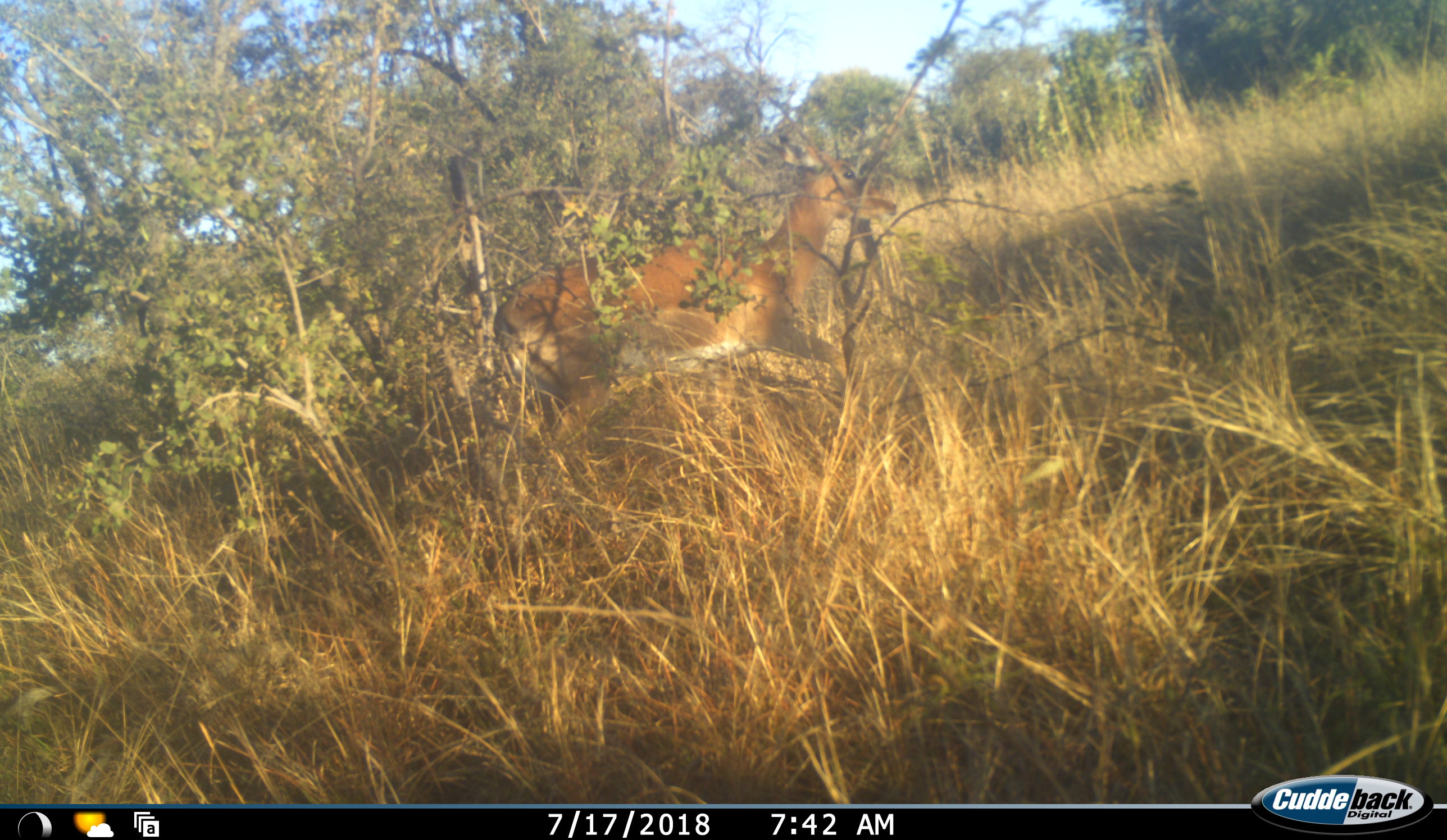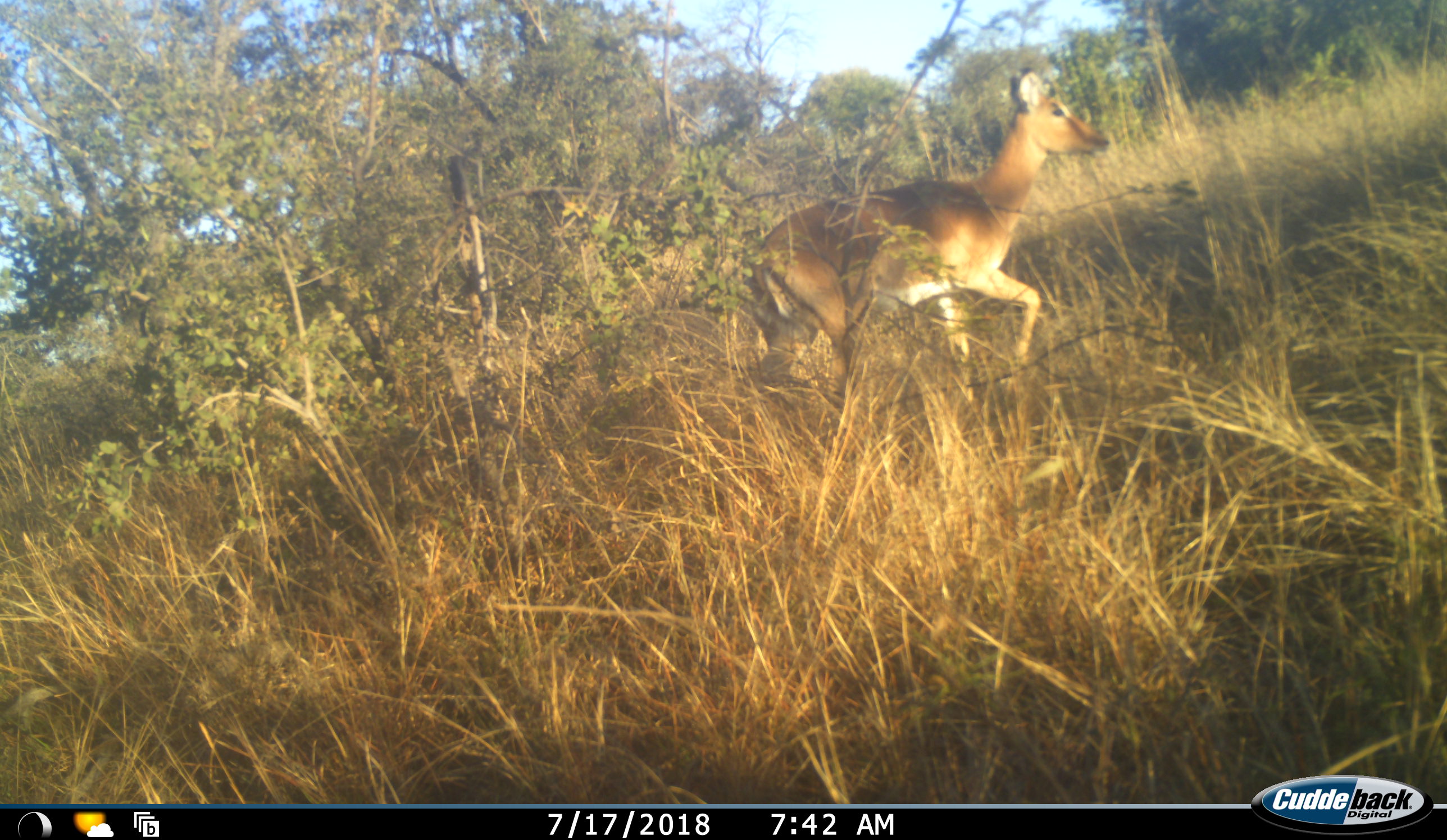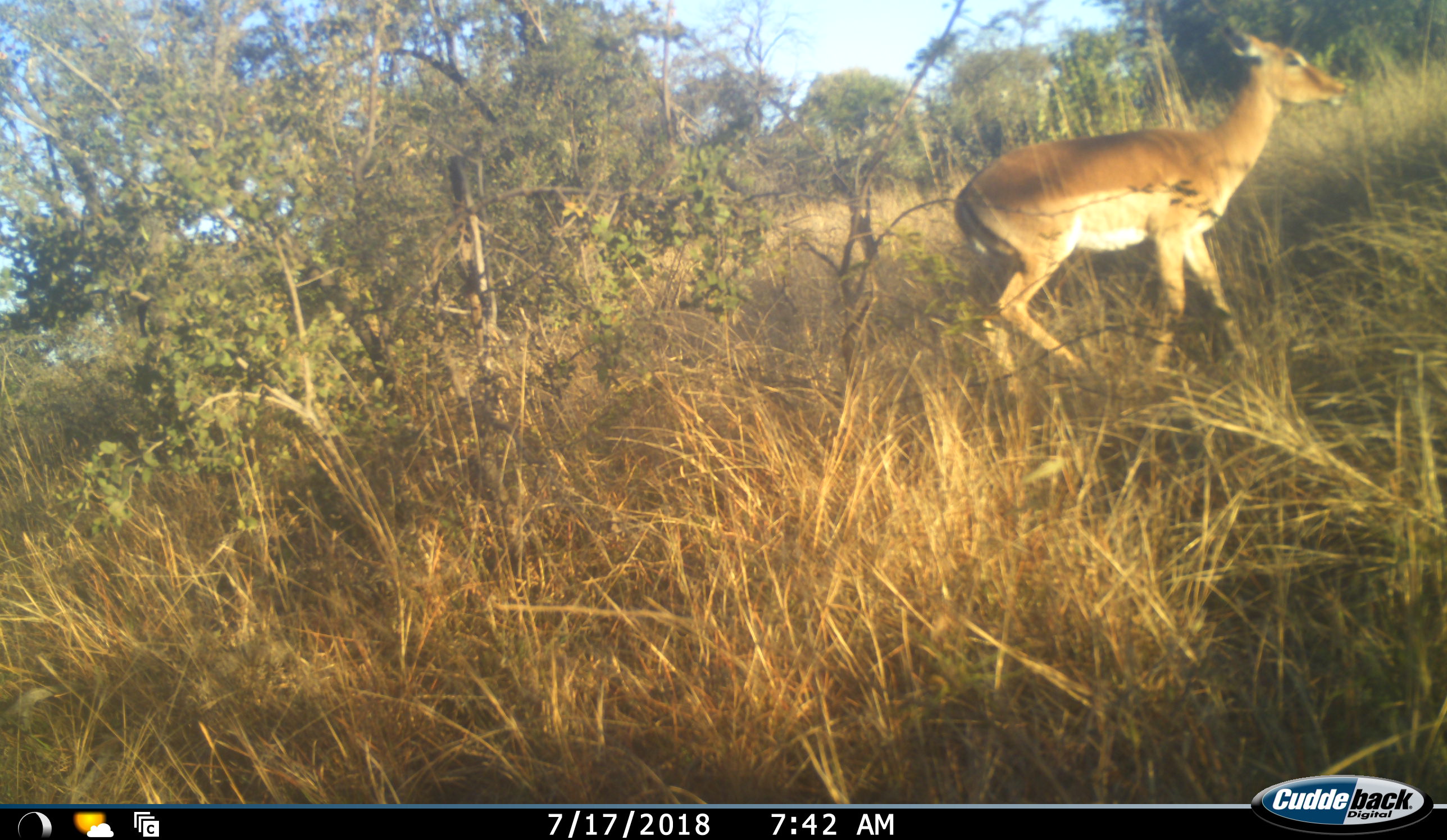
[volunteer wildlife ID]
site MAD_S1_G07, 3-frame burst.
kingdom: Animalia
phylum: Chordata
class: Mammalia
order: Artiodactyla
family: Bovidae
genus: Aepyceros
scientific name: Aepyceros melampus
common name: impala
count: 1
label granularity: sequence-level